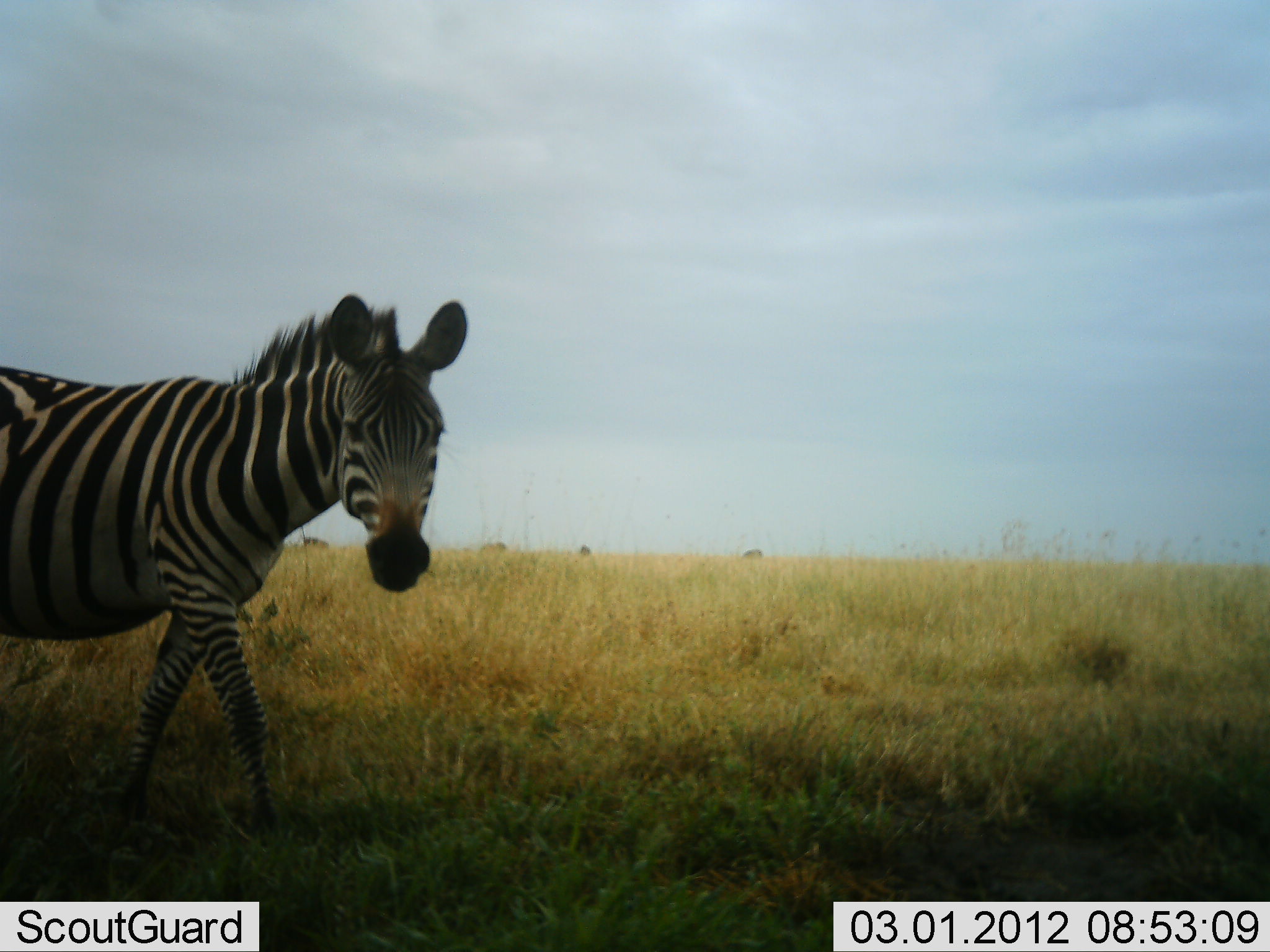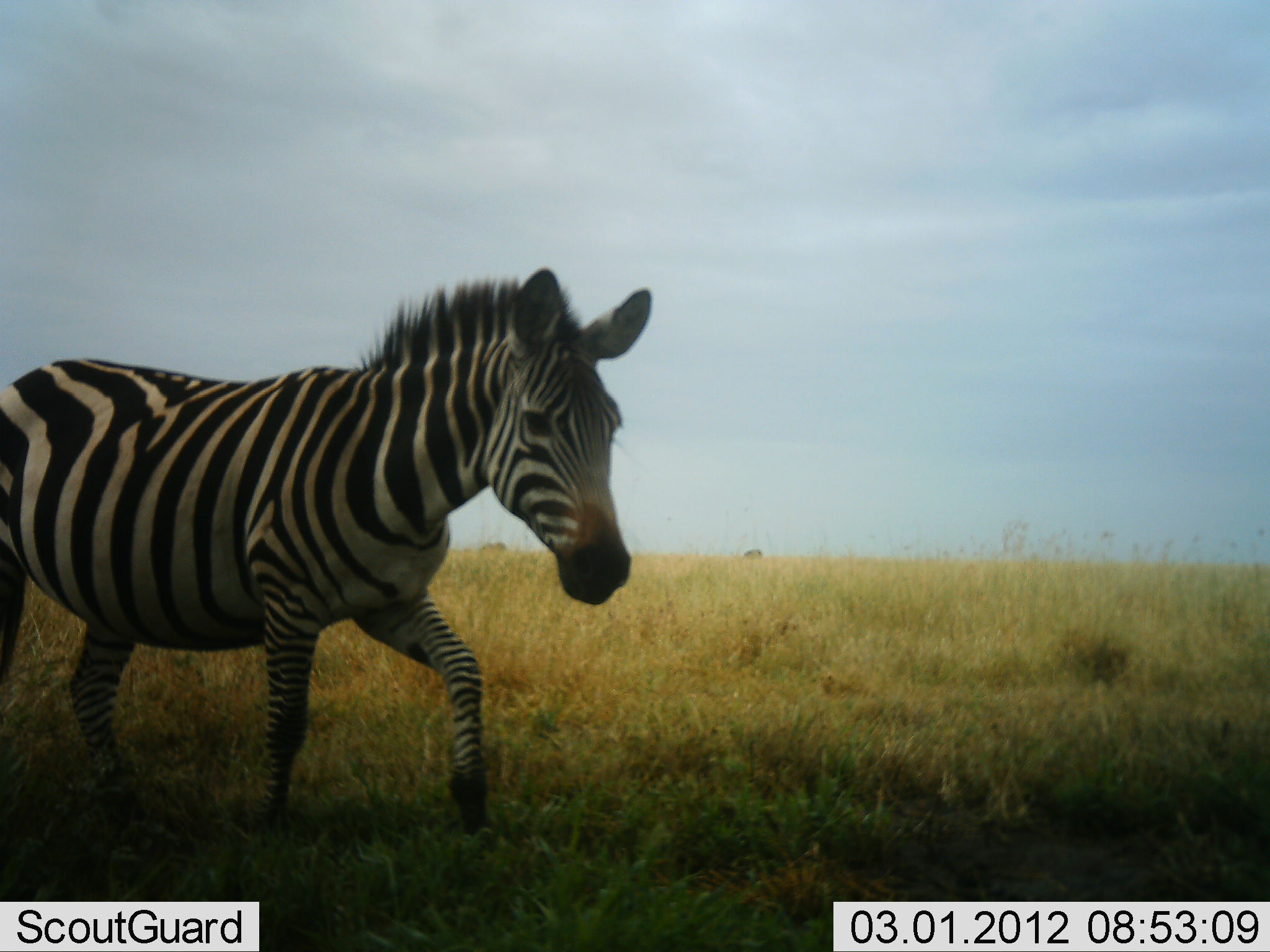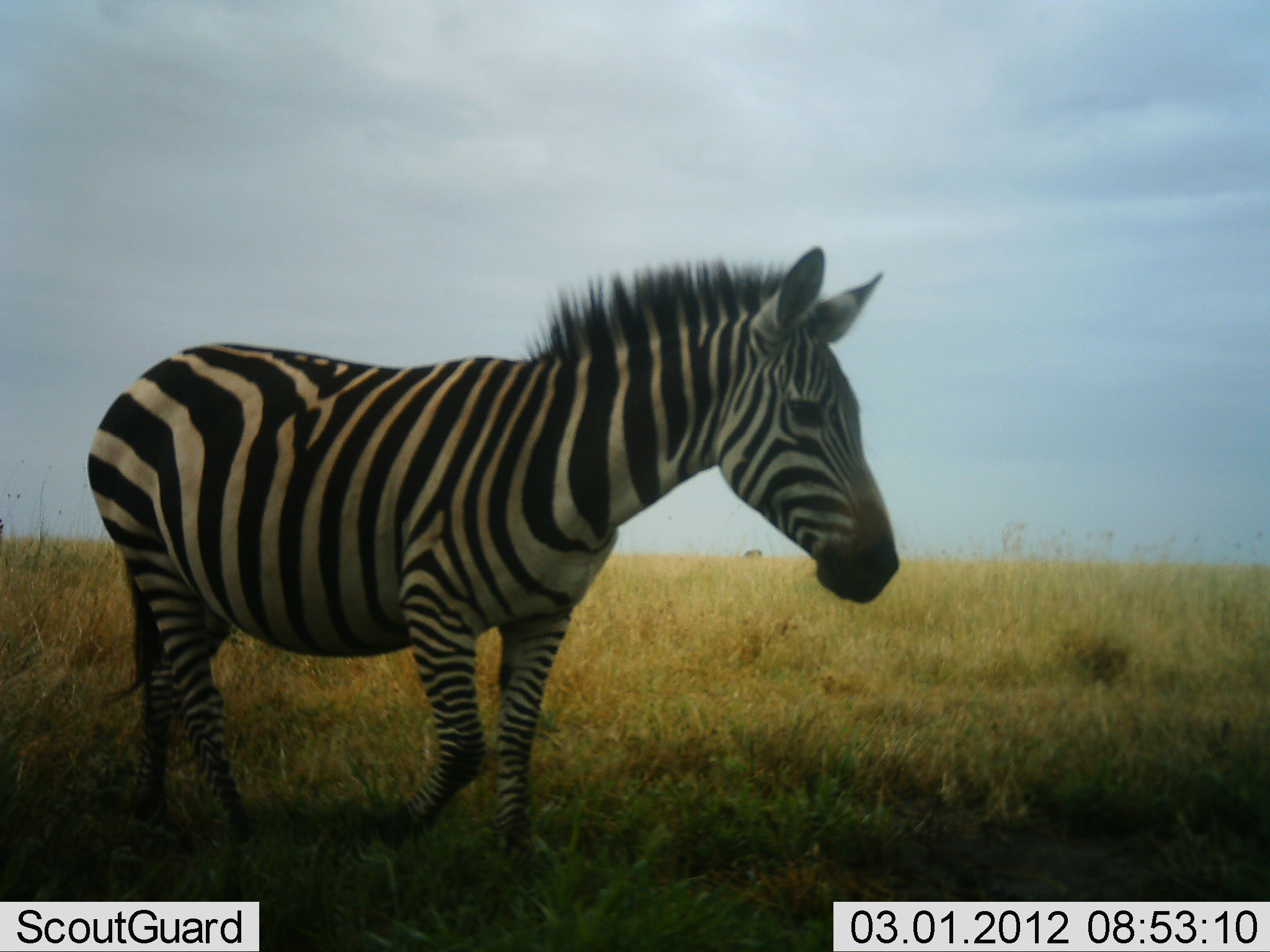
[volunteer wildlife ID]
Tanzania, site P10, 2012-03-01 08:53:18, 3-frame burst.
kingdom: Animalia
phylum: Chordata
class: Mammalia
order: Perissodactyla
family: Equidae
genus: Equus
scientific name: Equus quagga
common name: plains zebra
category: zebra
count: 1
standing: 6%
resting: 0%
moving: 100%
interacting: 0%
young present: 0%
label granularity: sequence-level